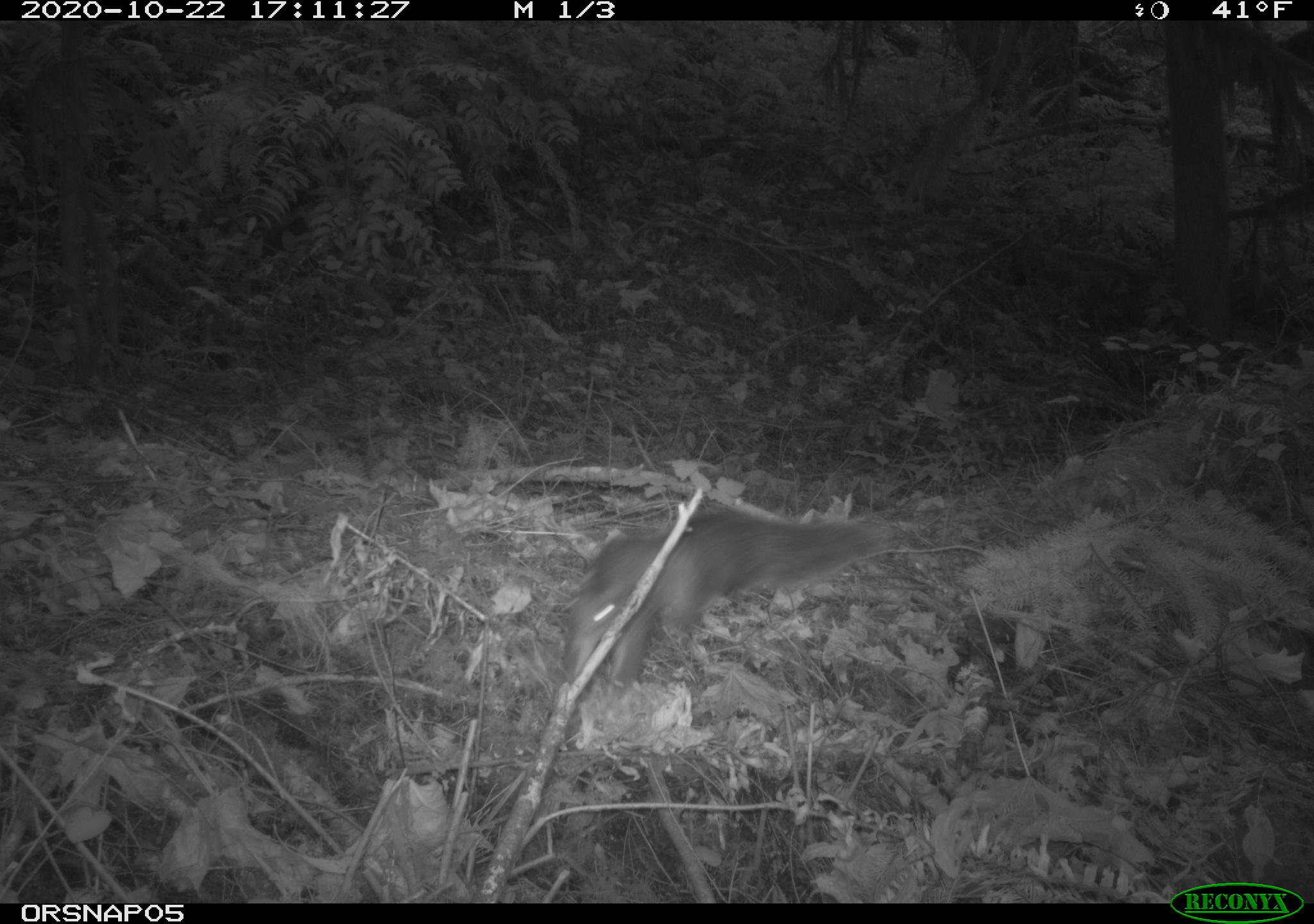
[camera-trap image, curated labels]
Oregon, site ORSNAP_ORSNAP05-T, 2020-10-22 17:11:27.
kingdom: Animalia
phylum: Chordata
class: Mammalia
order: Rodentia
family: Sciuridae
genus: Sciurus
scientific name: Sciurus griseus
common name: western gray squirrel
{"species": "western gray squirrel (Sciurus griseus)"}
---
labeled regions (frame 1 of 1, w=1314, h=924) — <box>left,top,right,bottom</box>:
western gray squirrel: <box>540,503,890,689</box>